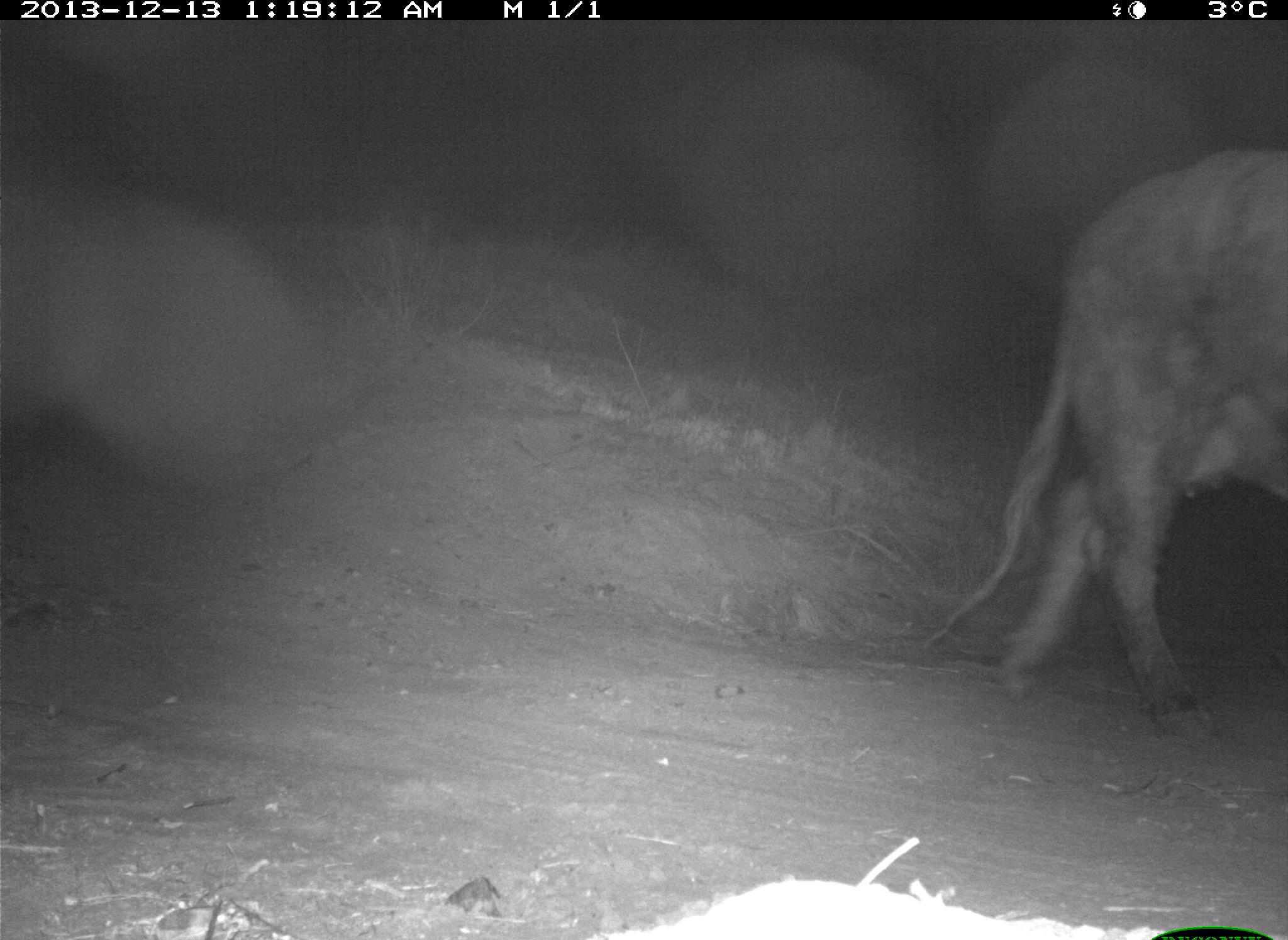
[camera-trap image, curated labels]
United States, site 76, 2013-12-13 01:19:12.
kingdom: Animalia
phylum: Chordata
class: Mammalia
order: Artiodactyla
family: Bovidae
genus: Bos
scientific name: Bos taurus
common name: cow